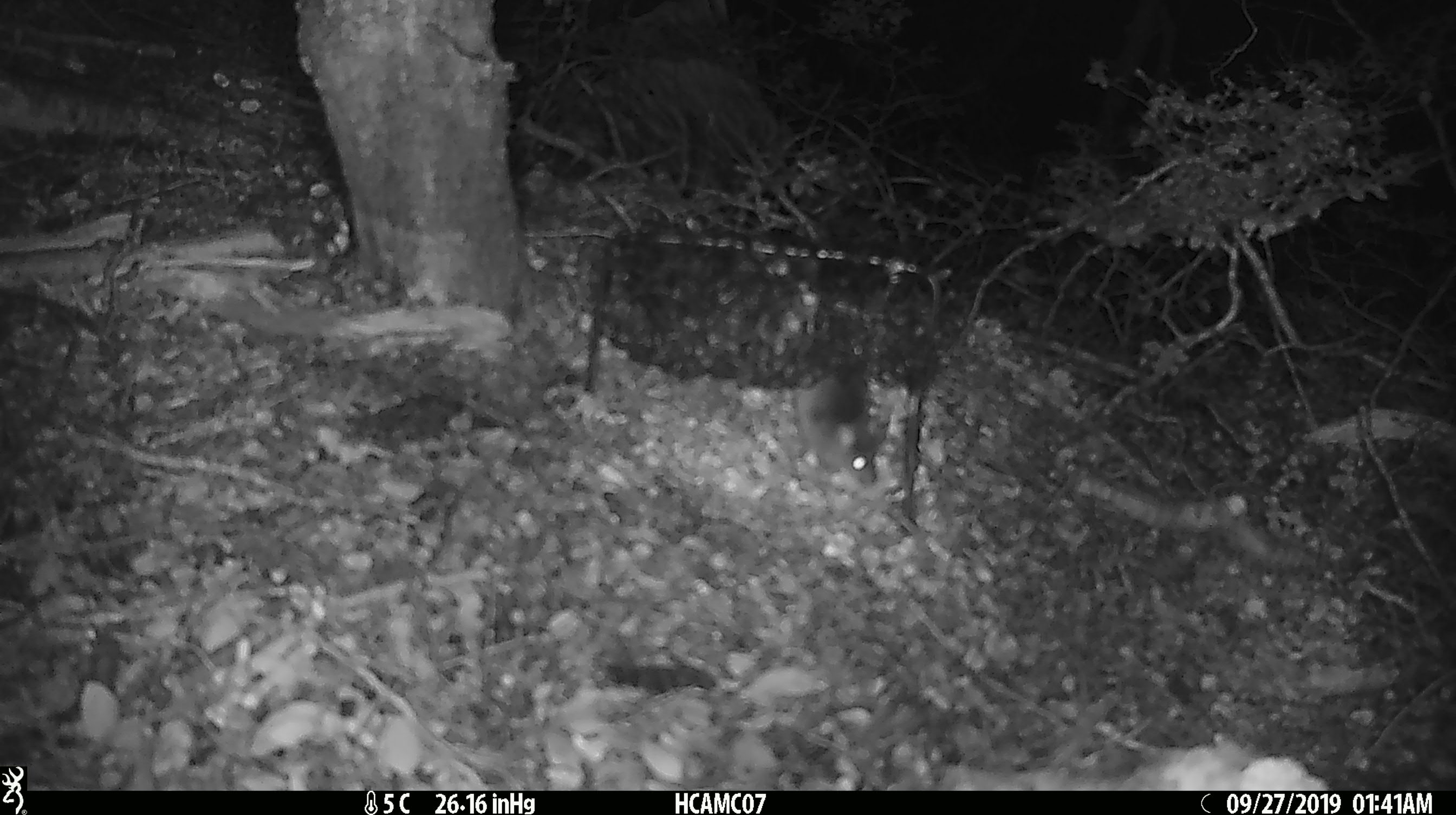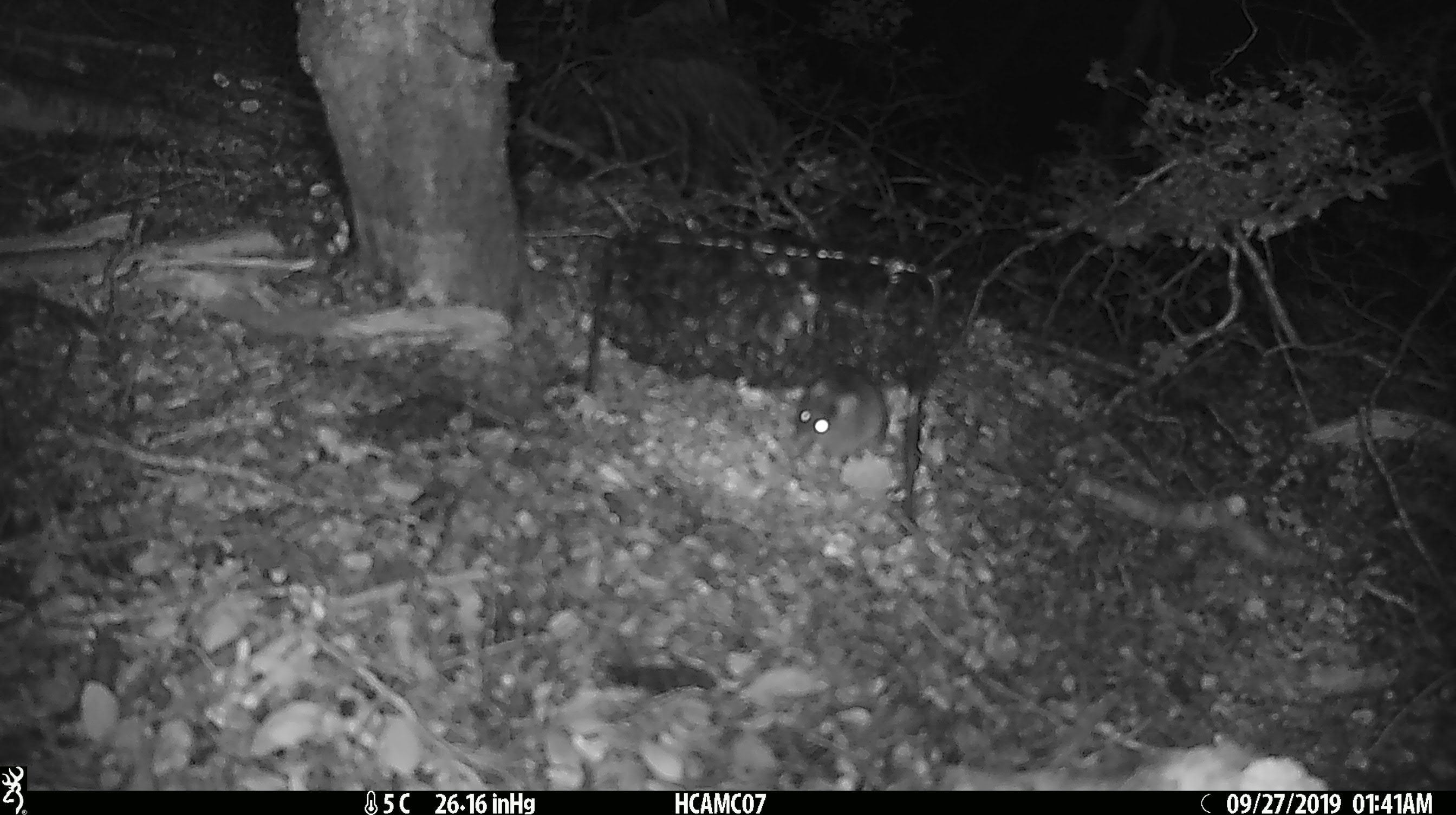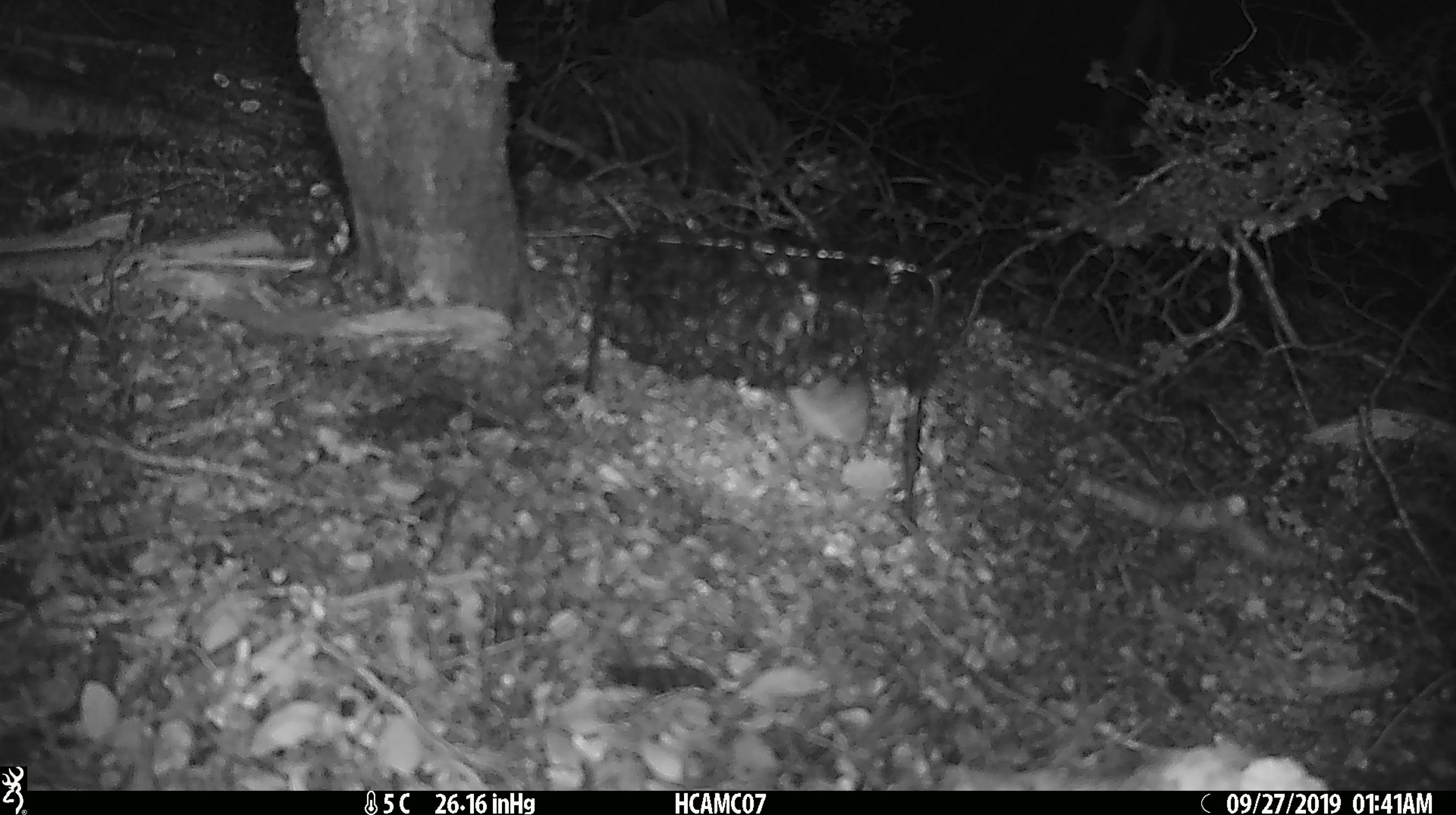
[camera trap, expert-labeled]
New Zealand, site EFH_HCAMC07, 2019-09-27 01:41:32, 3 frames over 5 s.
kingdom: Animalia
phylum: Chordata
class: Mammalia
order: Rodentia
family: Muridae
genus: Mus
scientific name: Mus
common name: mouse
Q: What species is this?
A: Mouse (Mus).